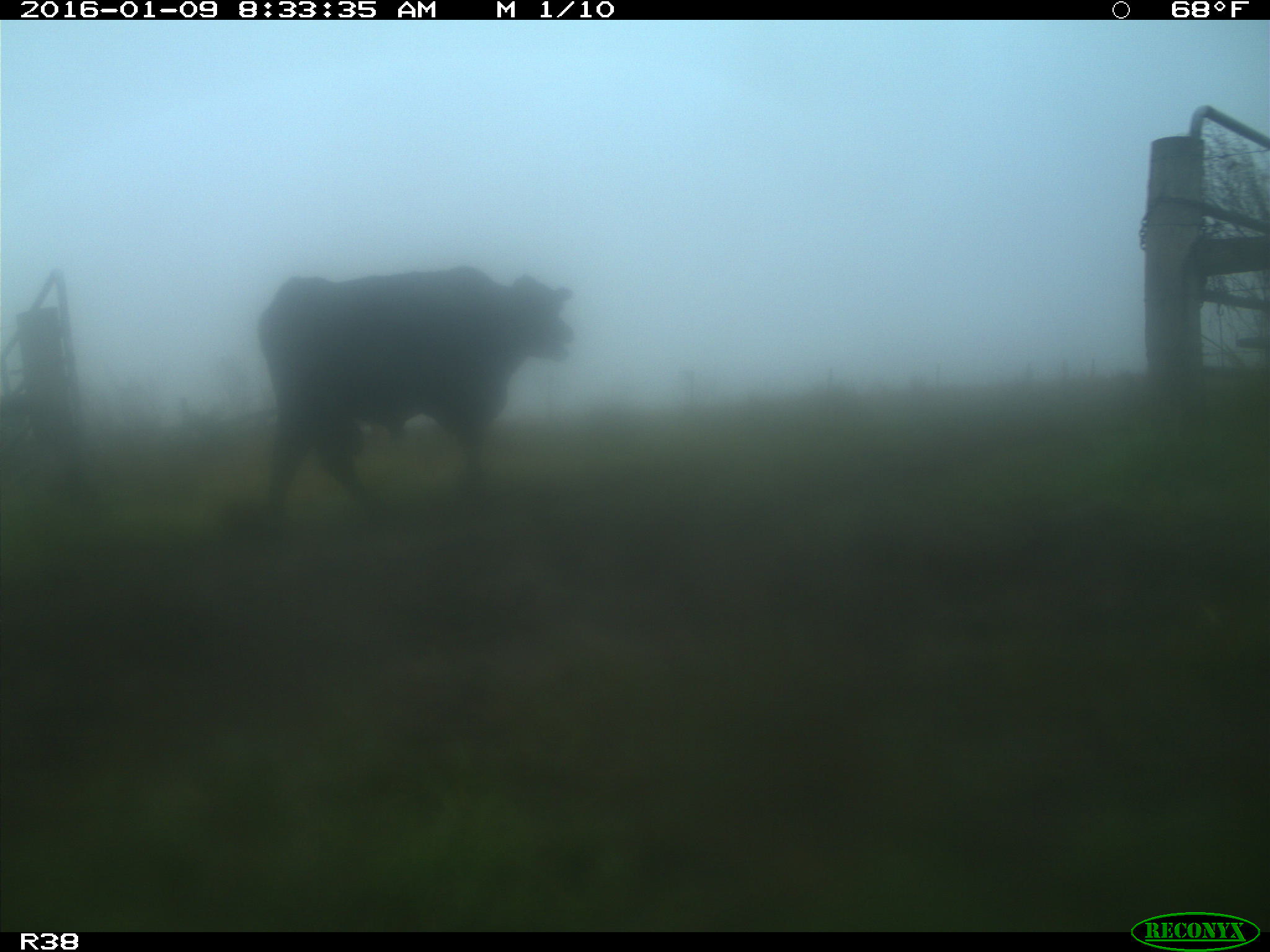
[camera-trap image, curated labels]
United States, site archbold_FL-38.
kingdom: Animalia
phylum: Chordata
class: Mammalia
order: Artiodactyla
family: Bovidae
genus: Bos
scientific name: Bos taurus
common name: domestic cow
Bos taurus (domestic cow).